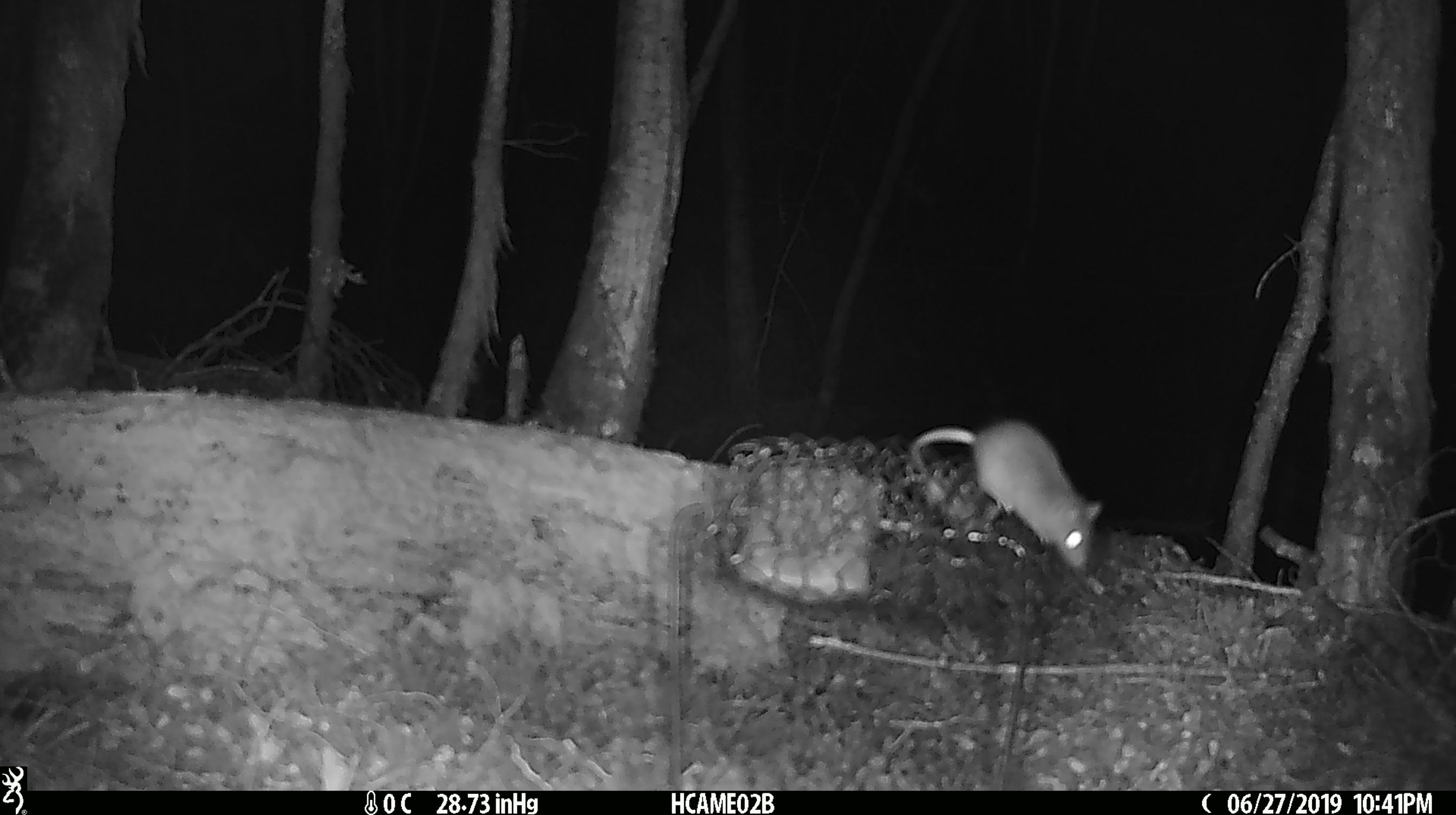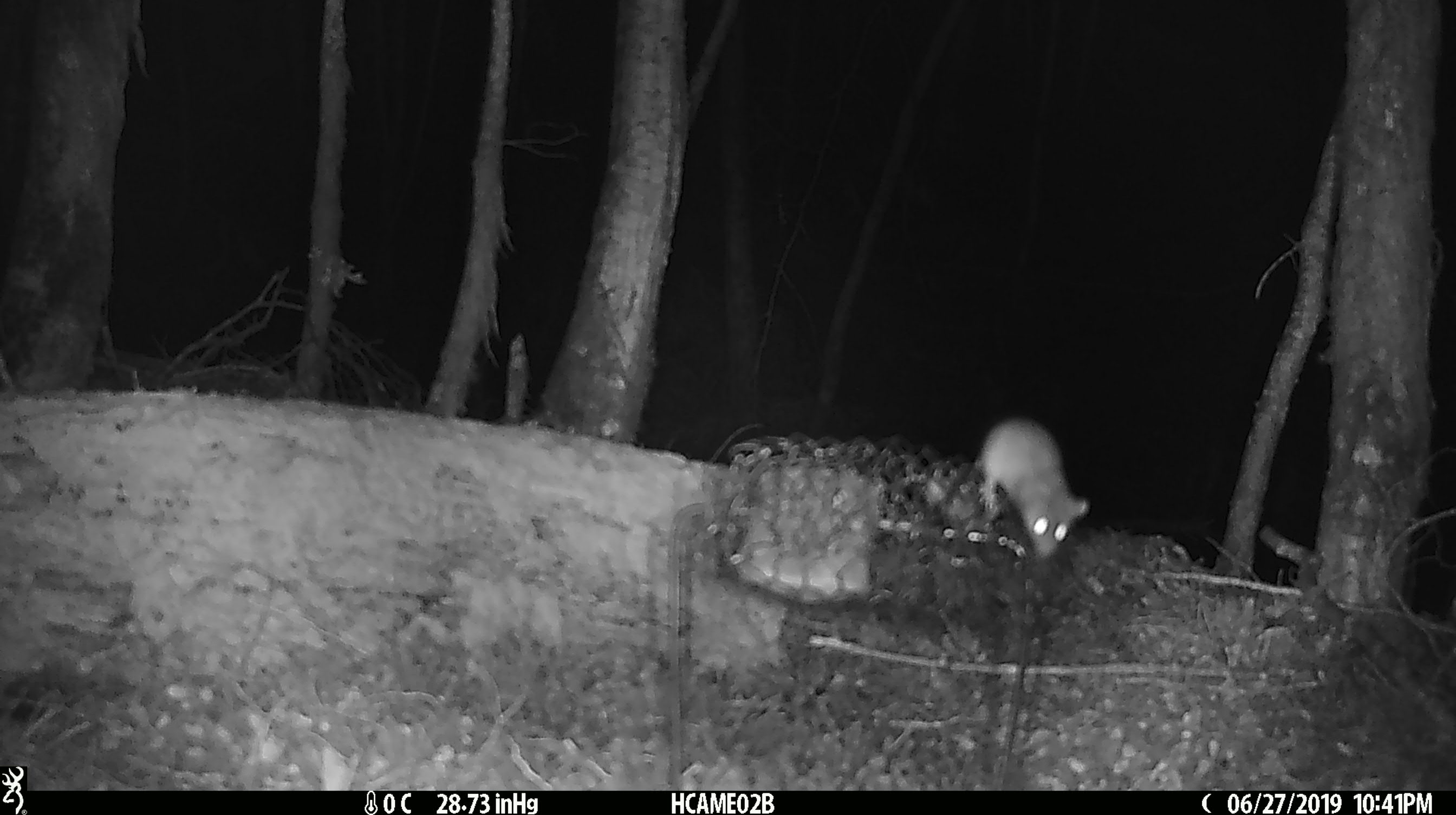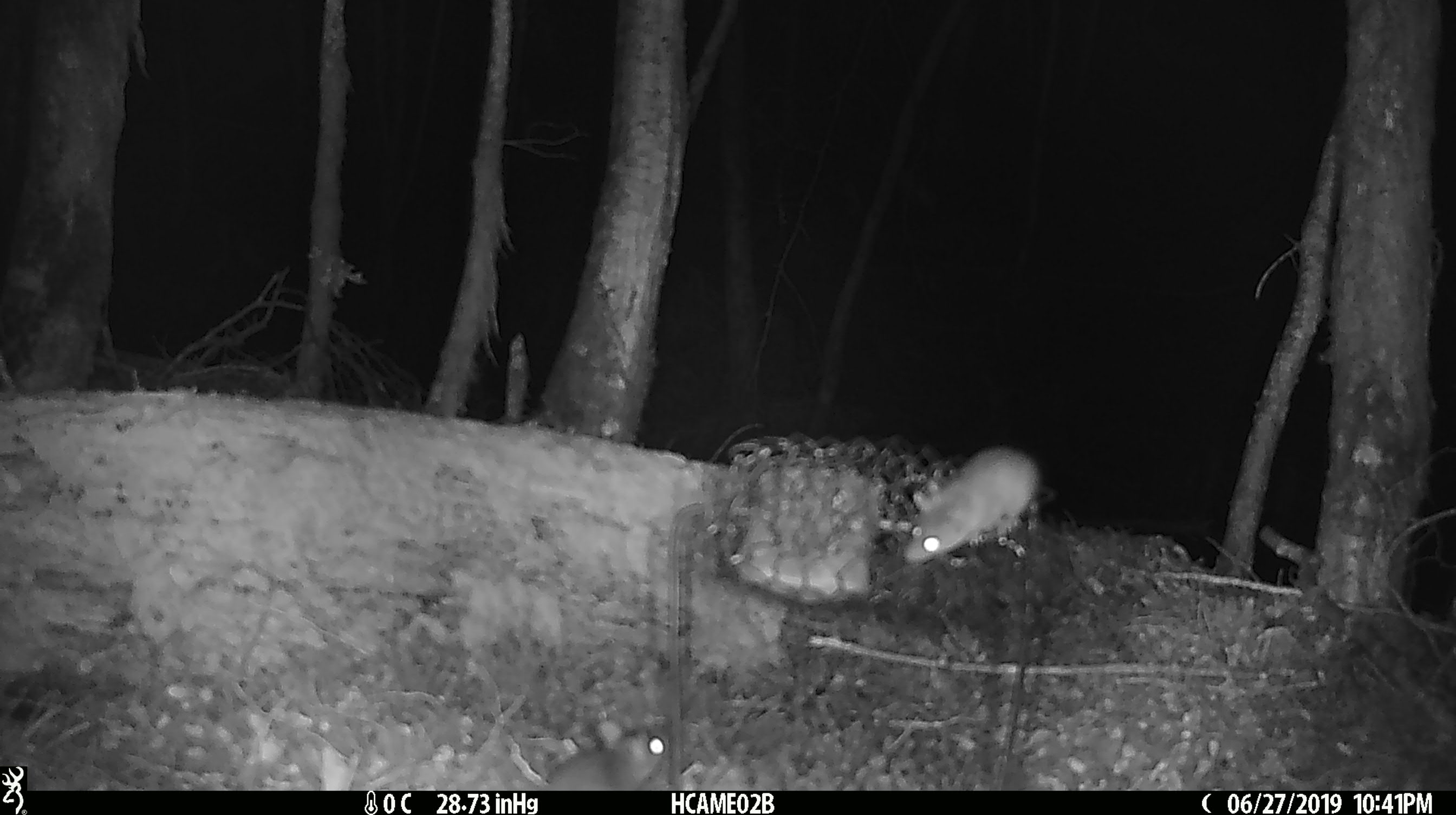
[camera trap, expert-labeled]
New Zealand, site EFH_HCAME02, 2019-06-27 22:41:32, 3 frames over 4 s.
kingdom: Animalia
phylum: Chordata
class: Mammalia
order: Rodentia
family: Muridae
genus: Mus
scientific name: Mus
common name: mouse